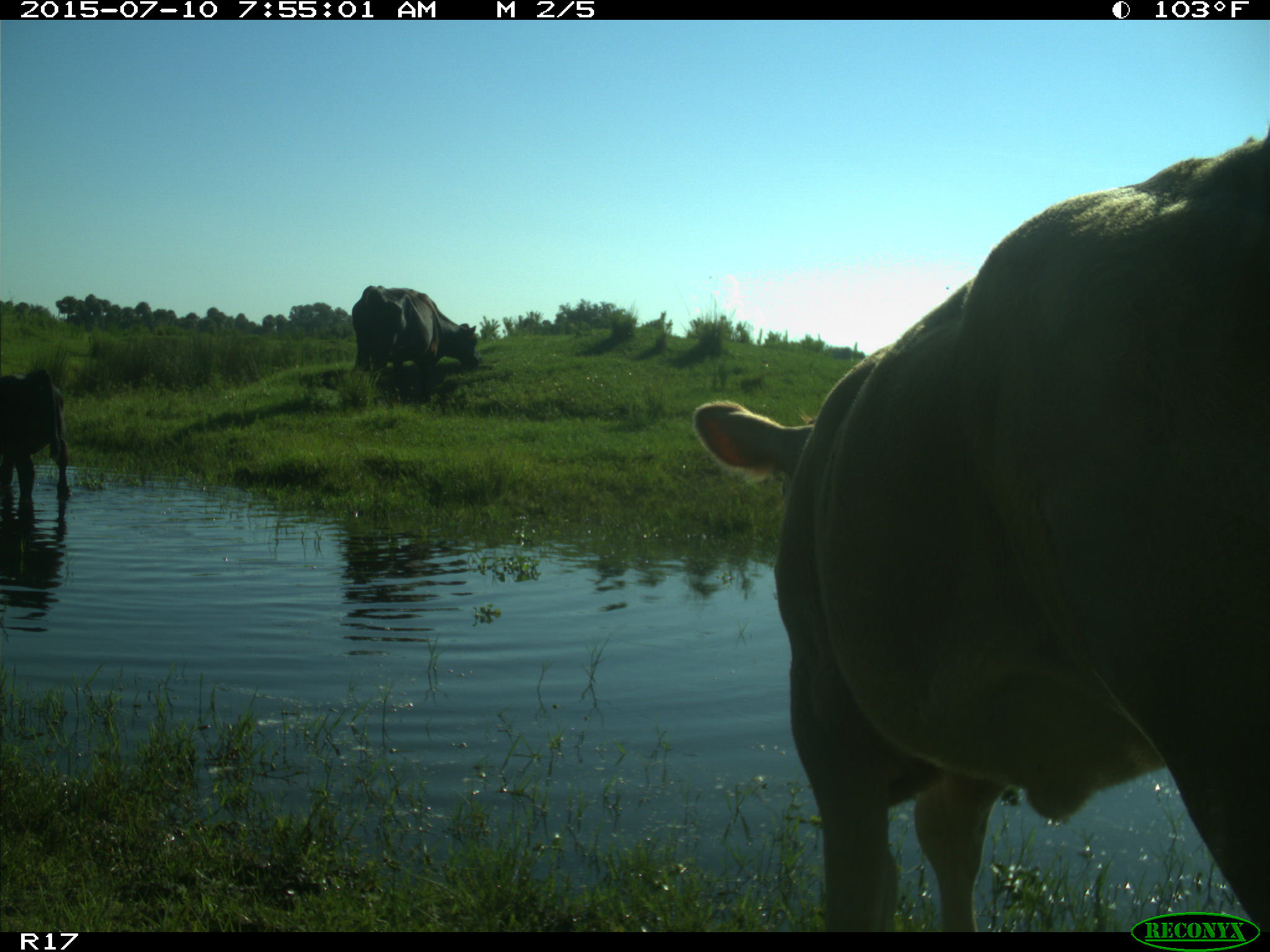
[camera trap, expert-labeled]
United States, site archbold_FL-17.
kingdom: Animalia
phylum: Chordata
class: Mammalia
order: Artiodactyla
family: Bovidae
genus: Bos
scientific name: Bos taurus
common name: domestic cow